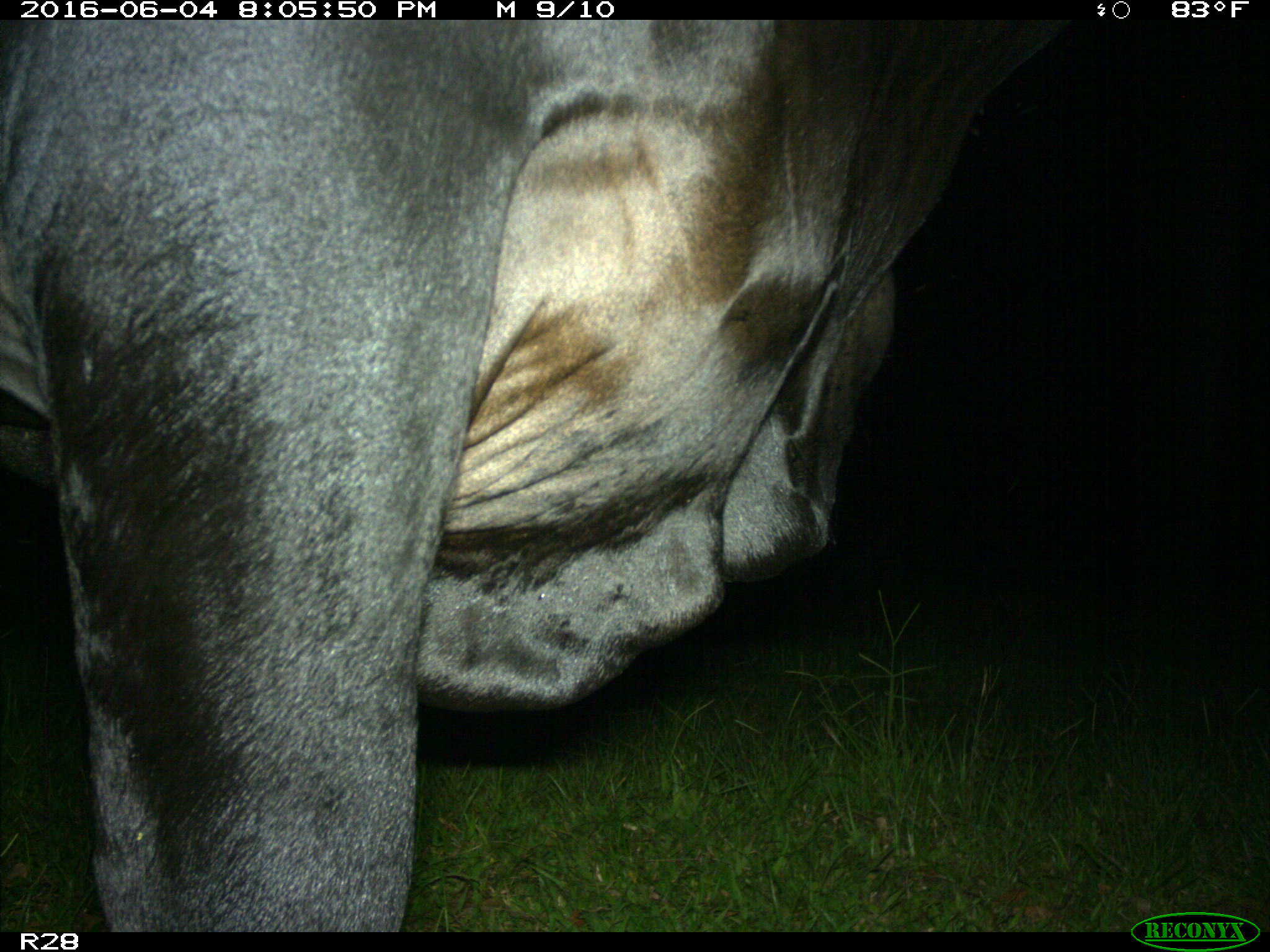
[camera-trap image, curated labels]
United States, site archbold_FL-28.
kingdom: Animalia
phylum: Chordata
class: Mammalia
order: Artiodactyla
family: Bovidae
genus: Bos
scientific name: Bos taurus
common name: domestic cow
Bos taurus (domestic cow).